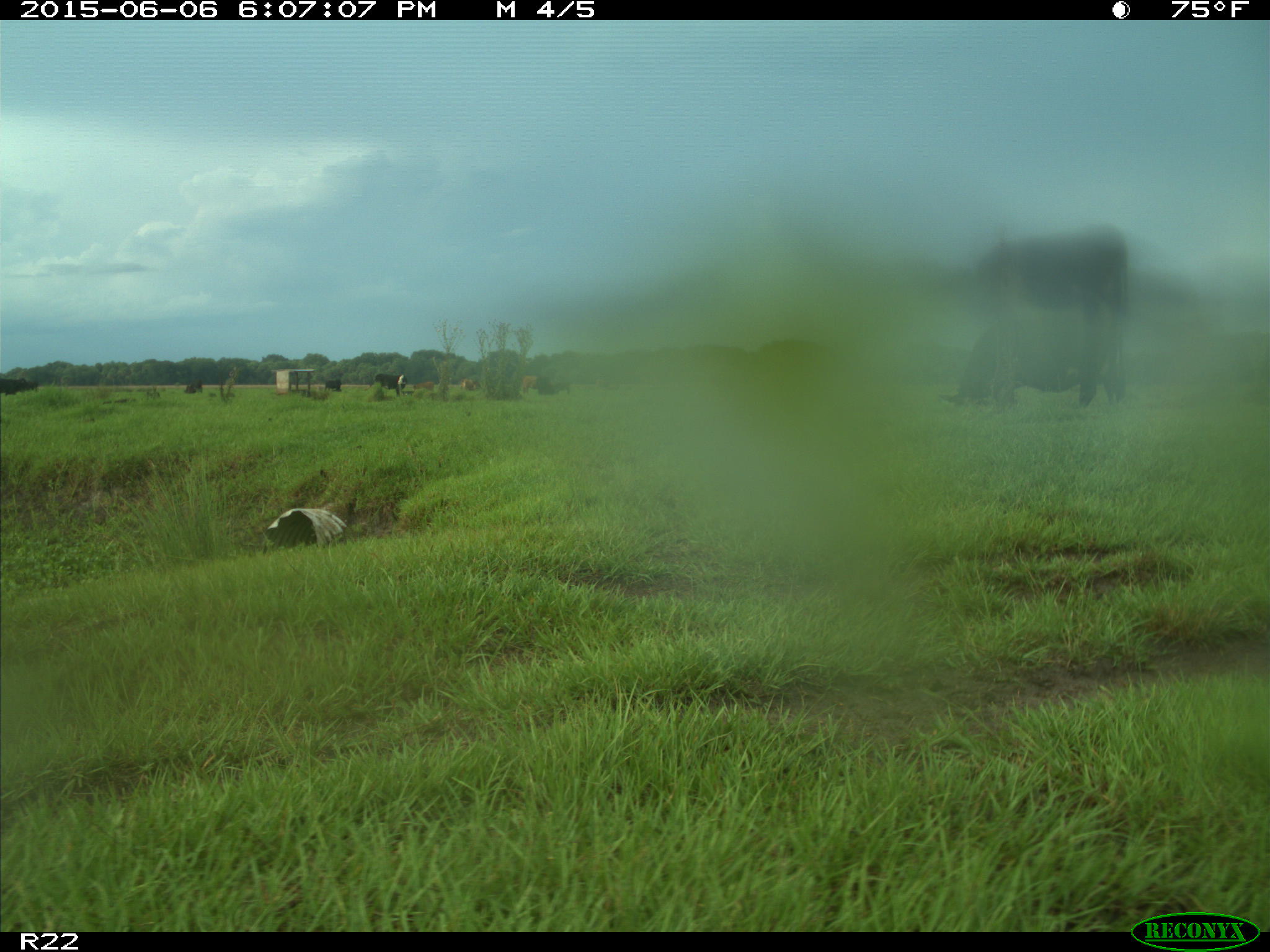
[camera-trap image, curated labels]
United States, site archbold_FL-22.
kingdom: Animalia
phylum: Chordata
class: Mammalia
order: Artiodactyla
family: Bovidae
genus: Bos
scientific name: Bos taurus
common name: domestic cow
Bos taurus (domestic cow).